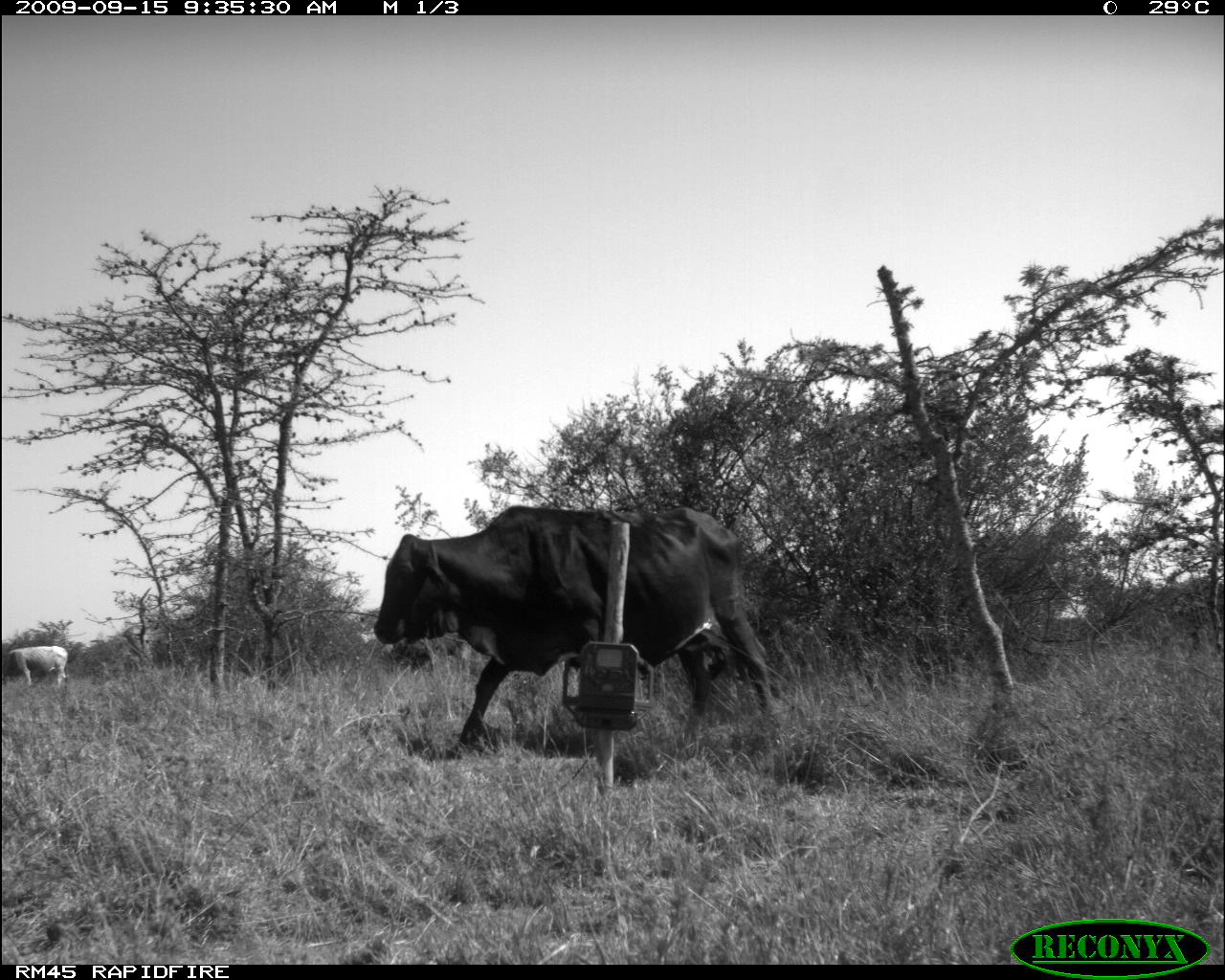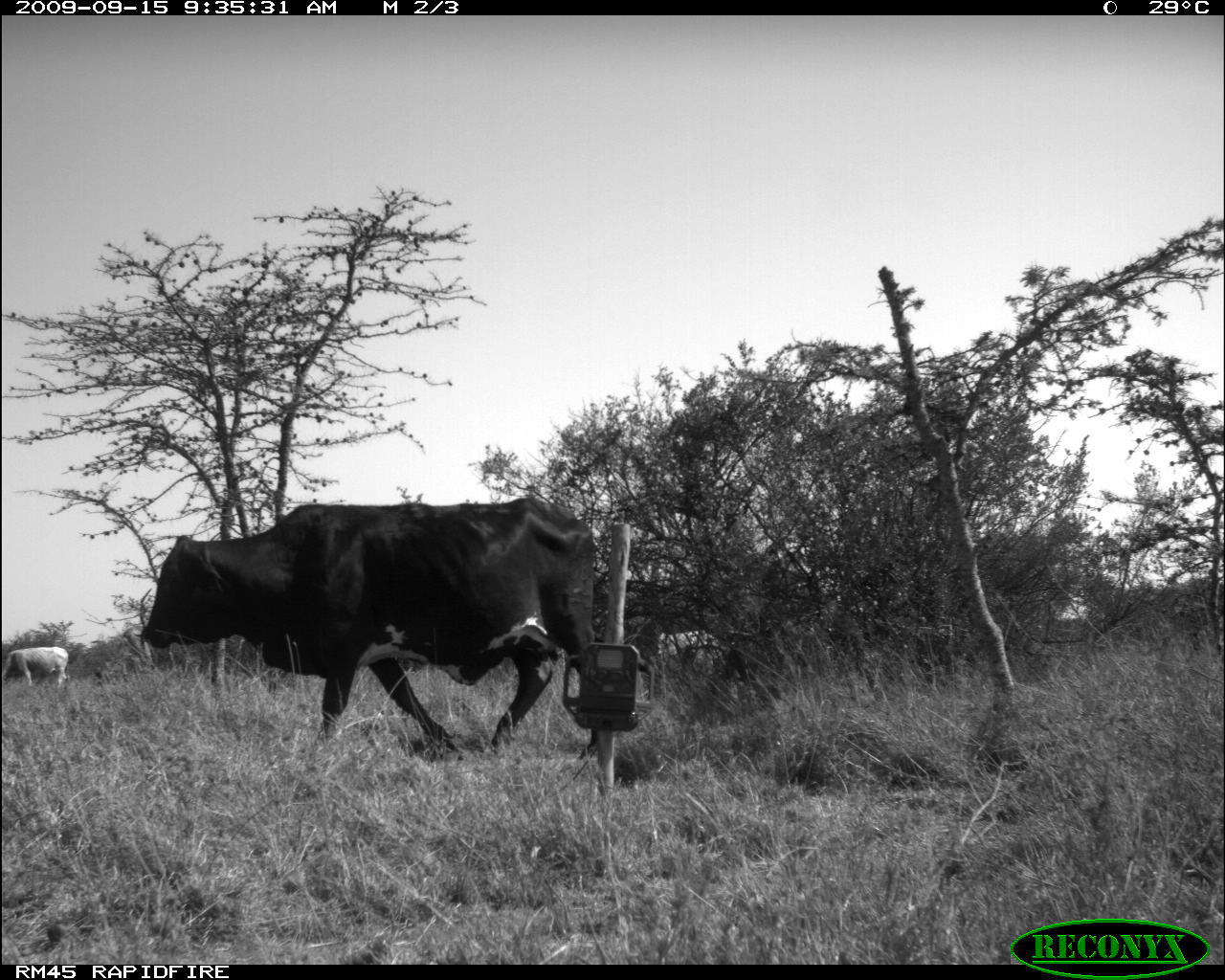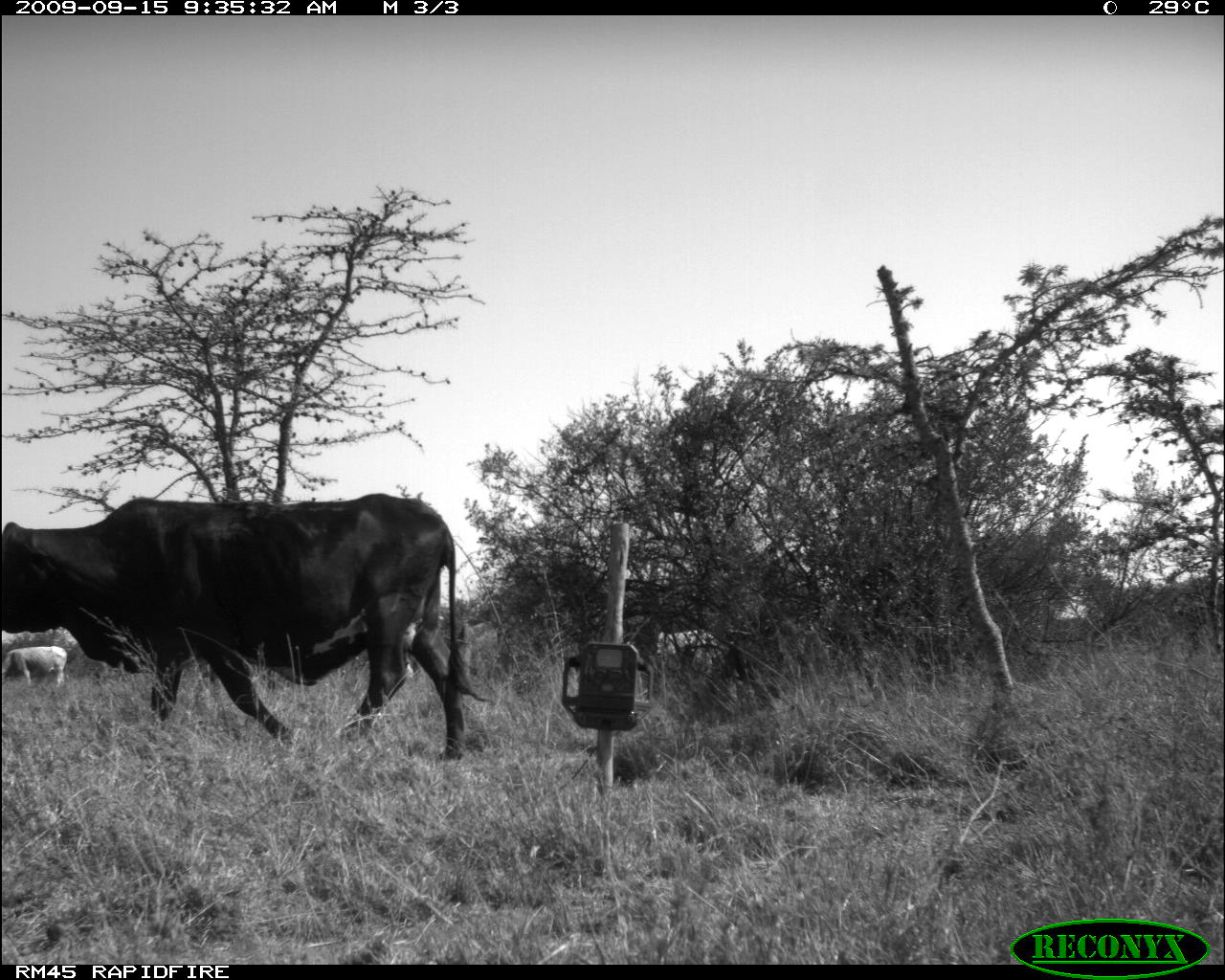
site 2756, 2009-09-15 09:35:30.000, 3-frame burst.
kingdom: Animalia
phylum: Chordata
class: Mammalia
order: Artiodactyla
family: Bovidae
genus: Bos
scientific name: Bos taurus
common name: domestic cattle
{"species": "Bos taurus (domestic cattle)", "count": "3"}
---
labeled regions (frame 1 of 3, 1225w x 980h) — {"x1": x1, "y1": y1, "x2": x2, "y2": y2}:
bos taurus: {"x1": 372, "y1": 503, "x2": 781, "y2": 759}; {"x1": 1, "y1": 645, "x2": 68, "y2": 687}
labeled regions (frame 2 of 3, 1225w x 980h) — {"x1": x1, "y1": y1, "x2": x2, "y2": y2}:
bos taurus: {"x1": 138, "y1": 494, "x2": 602, "y2": 762}; {"x1": 1, "y1": 645, "x2": 68, "y2": 687}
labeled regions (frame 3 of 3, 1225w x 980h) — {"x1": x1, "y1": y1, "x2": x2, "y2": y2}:
bos taurus: {"x1": 0, "y1": 490, "x2": 494, "y2": 763}; {"x1": 1, "y1": 645, "x2": 68, "y2": 687}